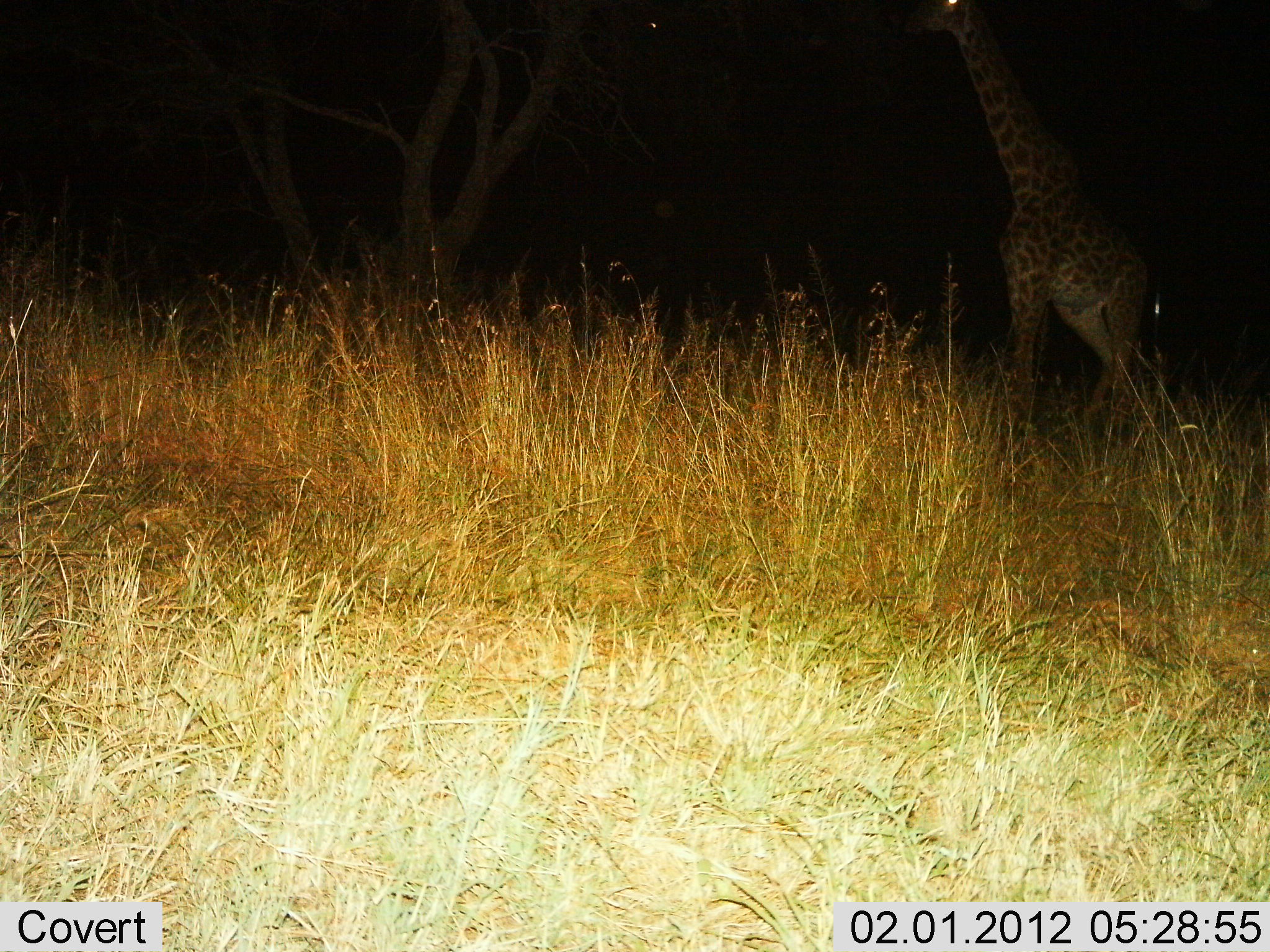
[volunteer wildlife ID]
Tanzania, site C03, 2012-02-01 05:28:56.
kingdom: Animalia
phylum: Chordata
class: Mammalia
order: Artiodactyla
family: Giraffidae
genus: Giraffa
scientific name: Giraffa camelopardalis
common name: giraffe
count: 1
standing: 76%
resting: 0%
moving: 12%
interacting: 0%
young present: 0%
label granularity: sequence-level